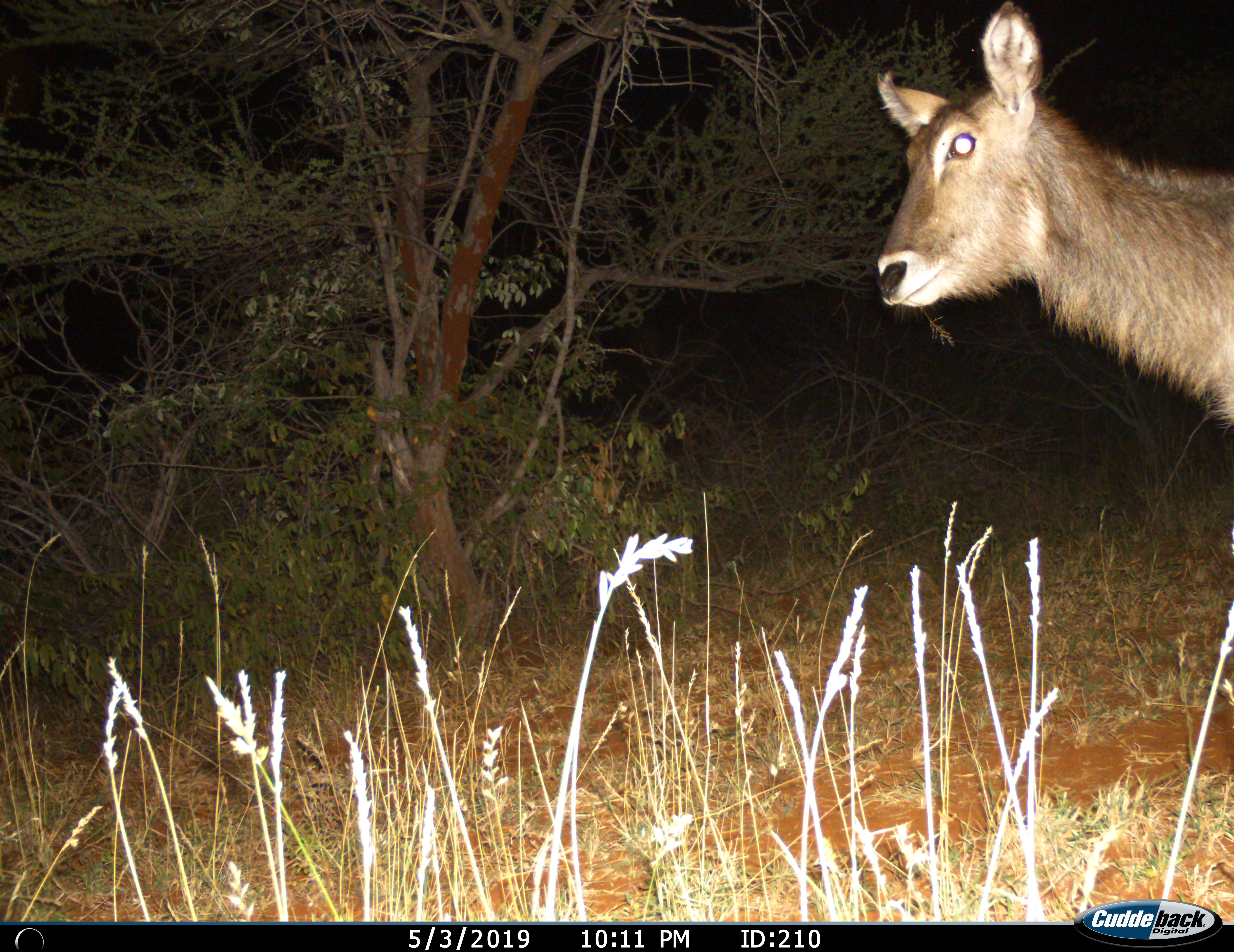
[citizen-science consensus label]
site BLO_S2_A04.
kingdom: Animalia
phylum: Chordata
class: Mammalia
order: Artiodactyla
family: Bovidae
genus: Kobus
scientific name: Kobus ellipsiprymnus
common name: waterbuck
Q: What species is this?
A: Waterbuck (Kobus ellipsiprymnus).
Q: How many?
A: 1.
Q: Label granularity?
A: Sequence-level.